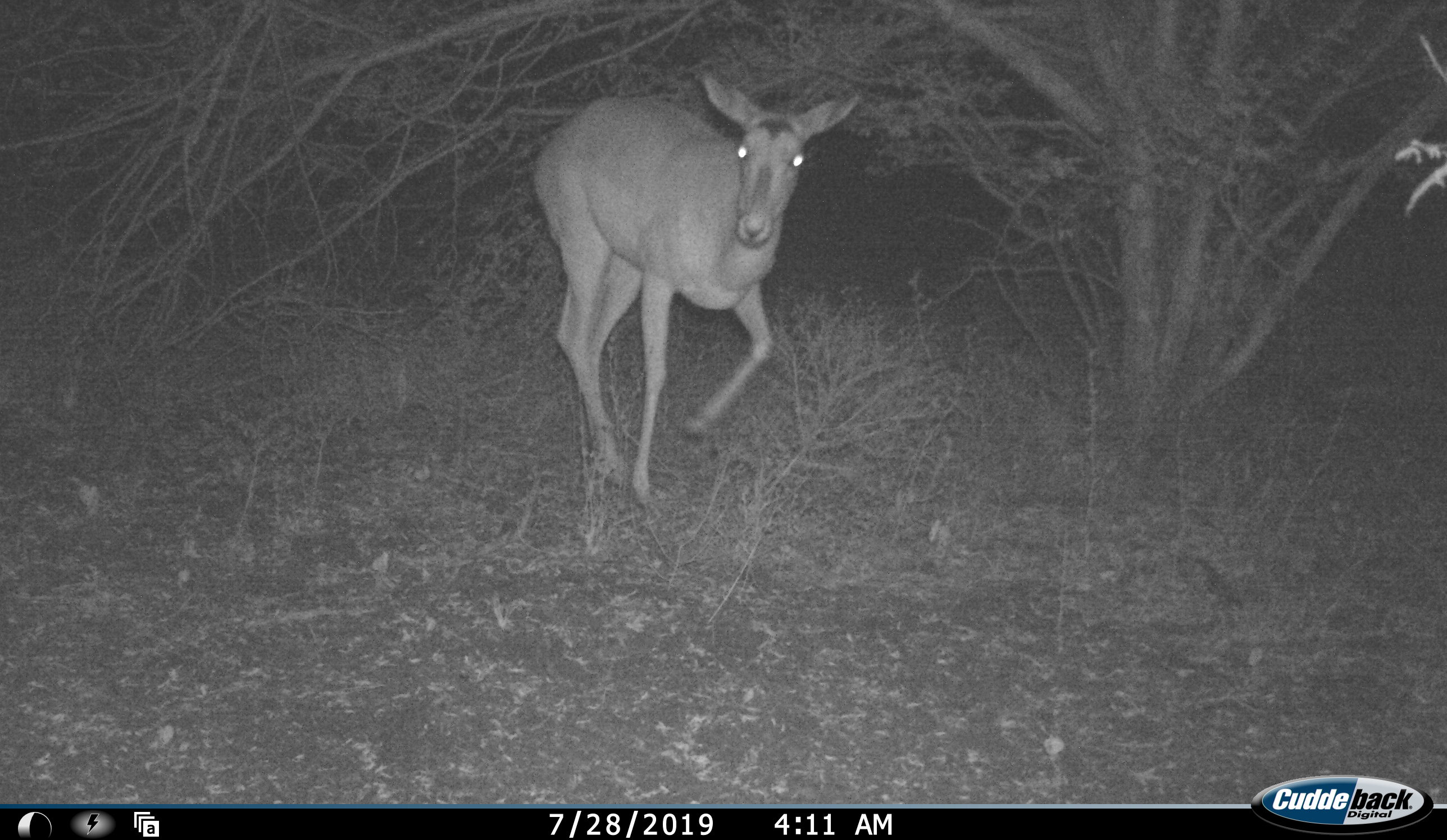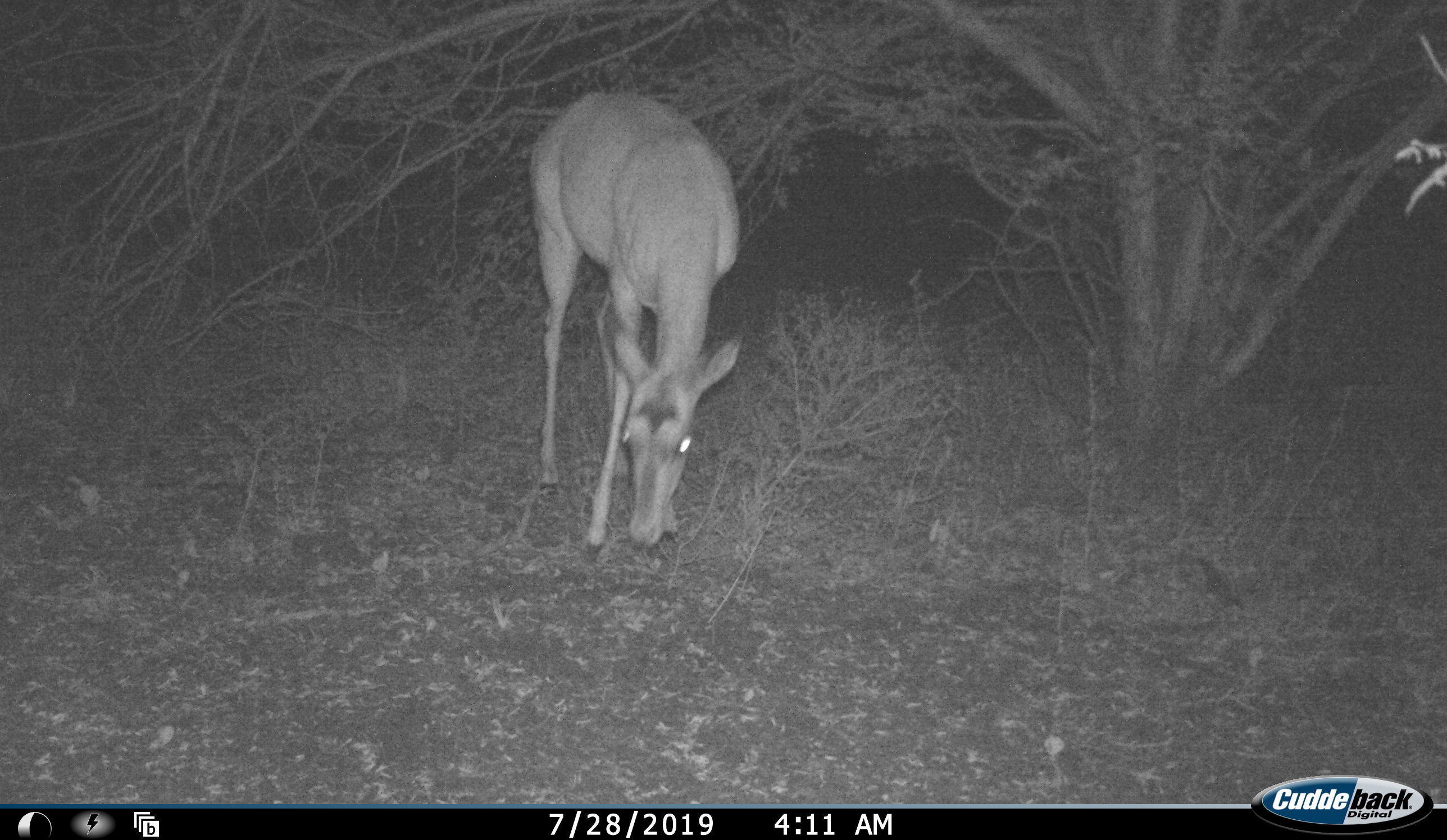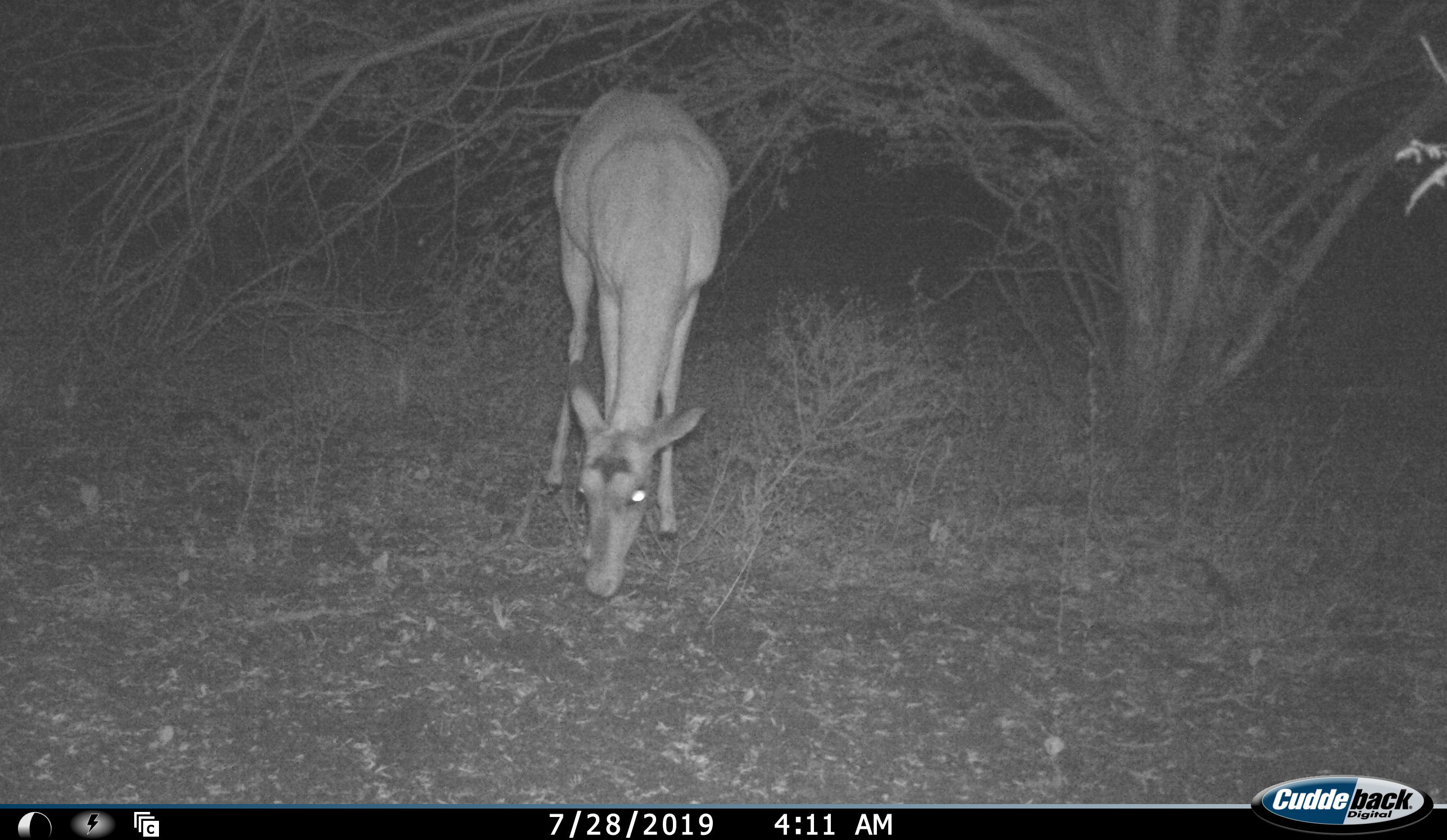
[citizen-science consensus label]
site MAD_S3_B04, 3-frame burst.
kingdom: Animalia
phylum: Chordata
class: Mammalia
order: Artiodactyla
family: Bovidae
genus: Aepyceros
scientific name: Aepyceros melampus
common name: impala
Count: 1.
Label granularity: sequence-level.